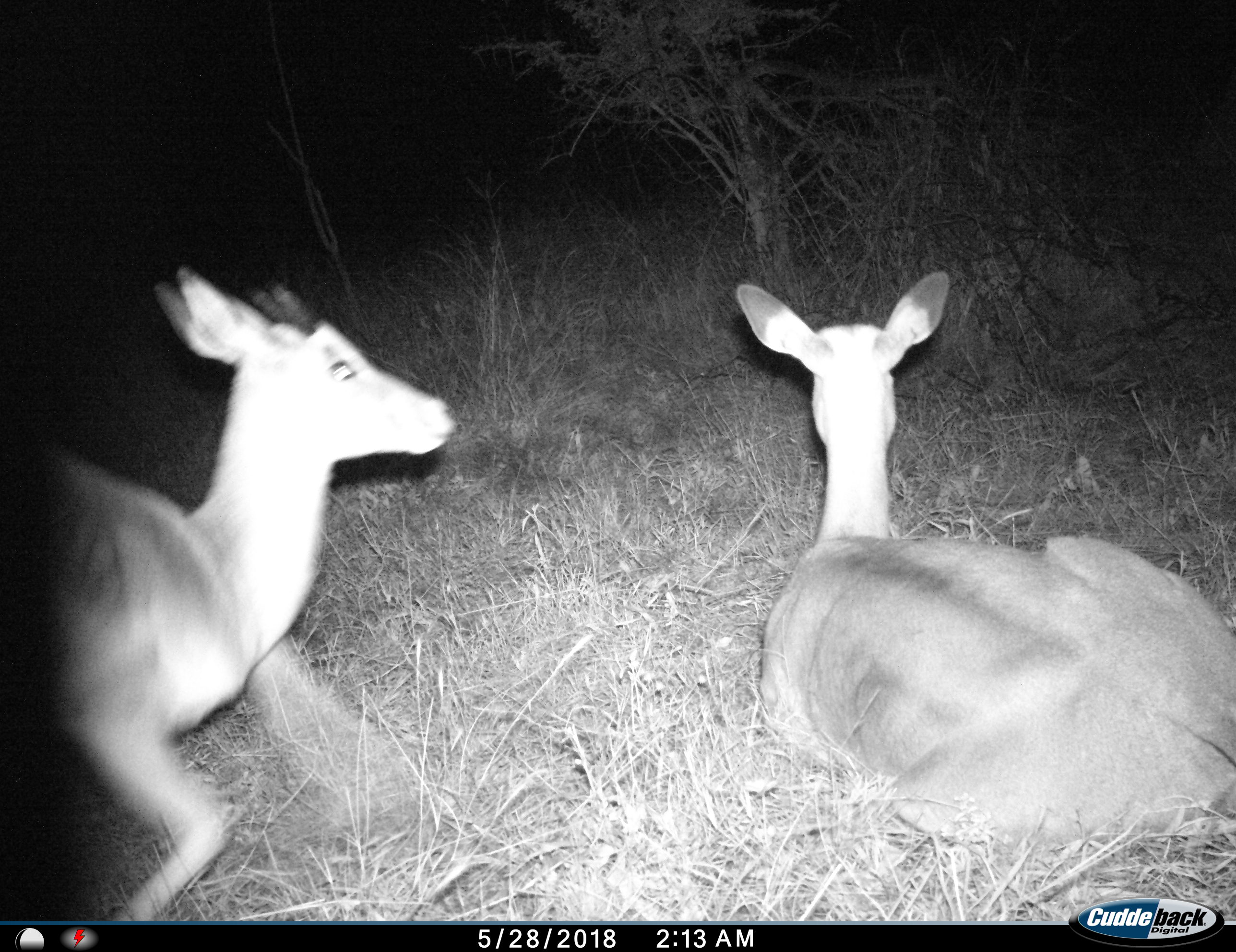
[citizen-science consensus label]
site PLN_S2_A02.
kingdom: Animalia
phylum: Chordata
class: Mammalia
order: Artiodactyla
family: Bovidae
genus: Aepyceros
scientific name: Aepyceros melampus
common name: impala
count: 2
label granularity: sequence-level